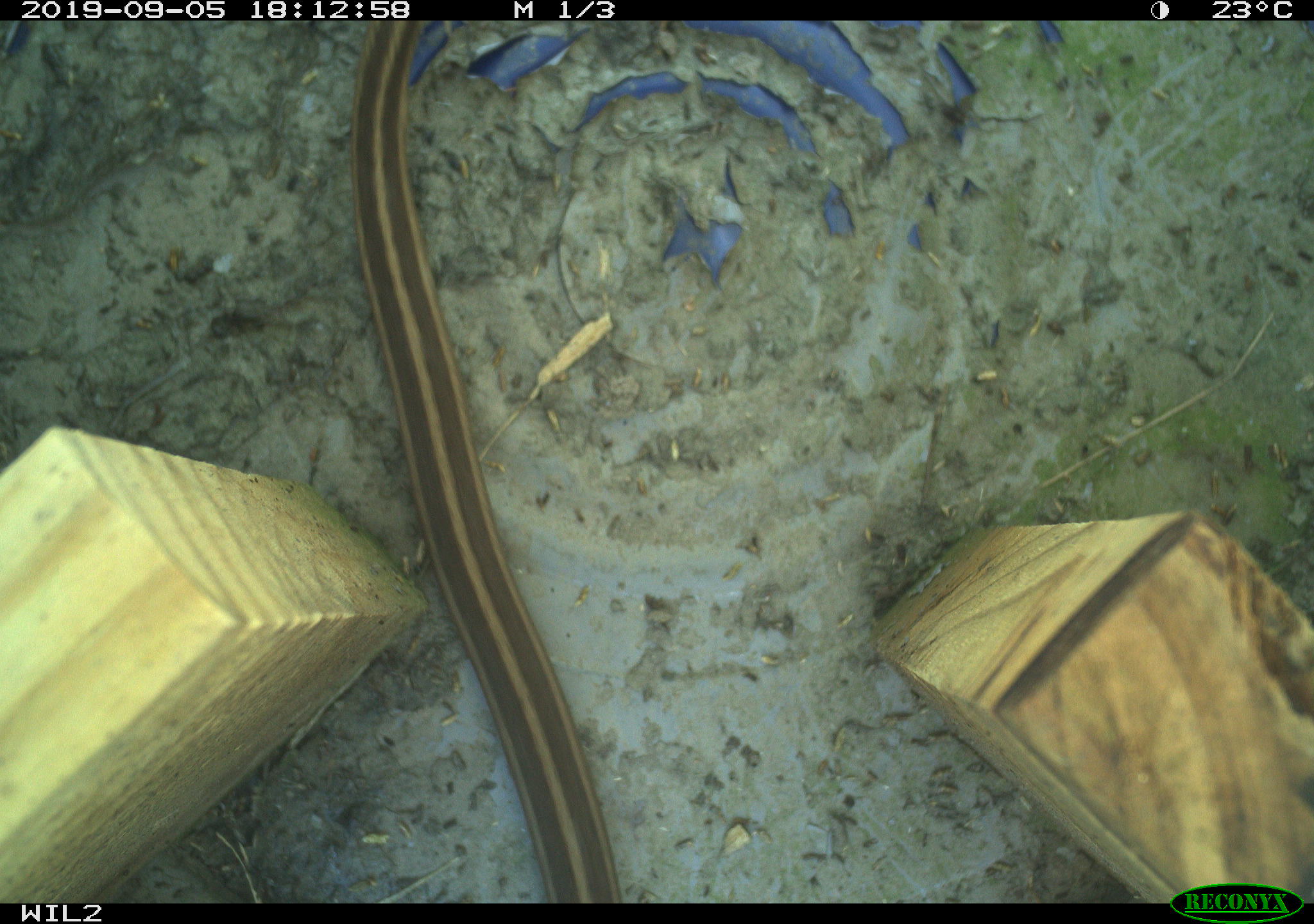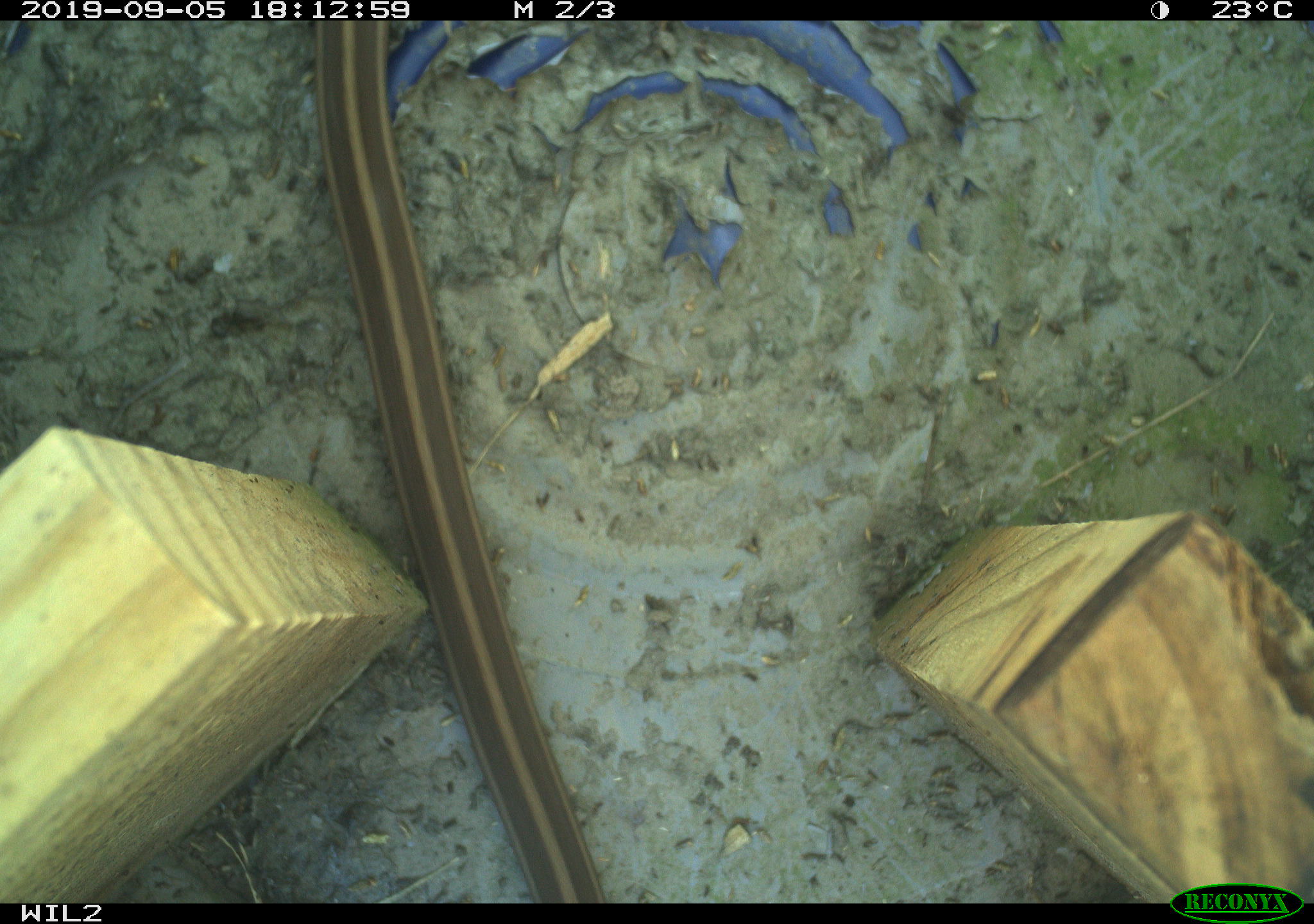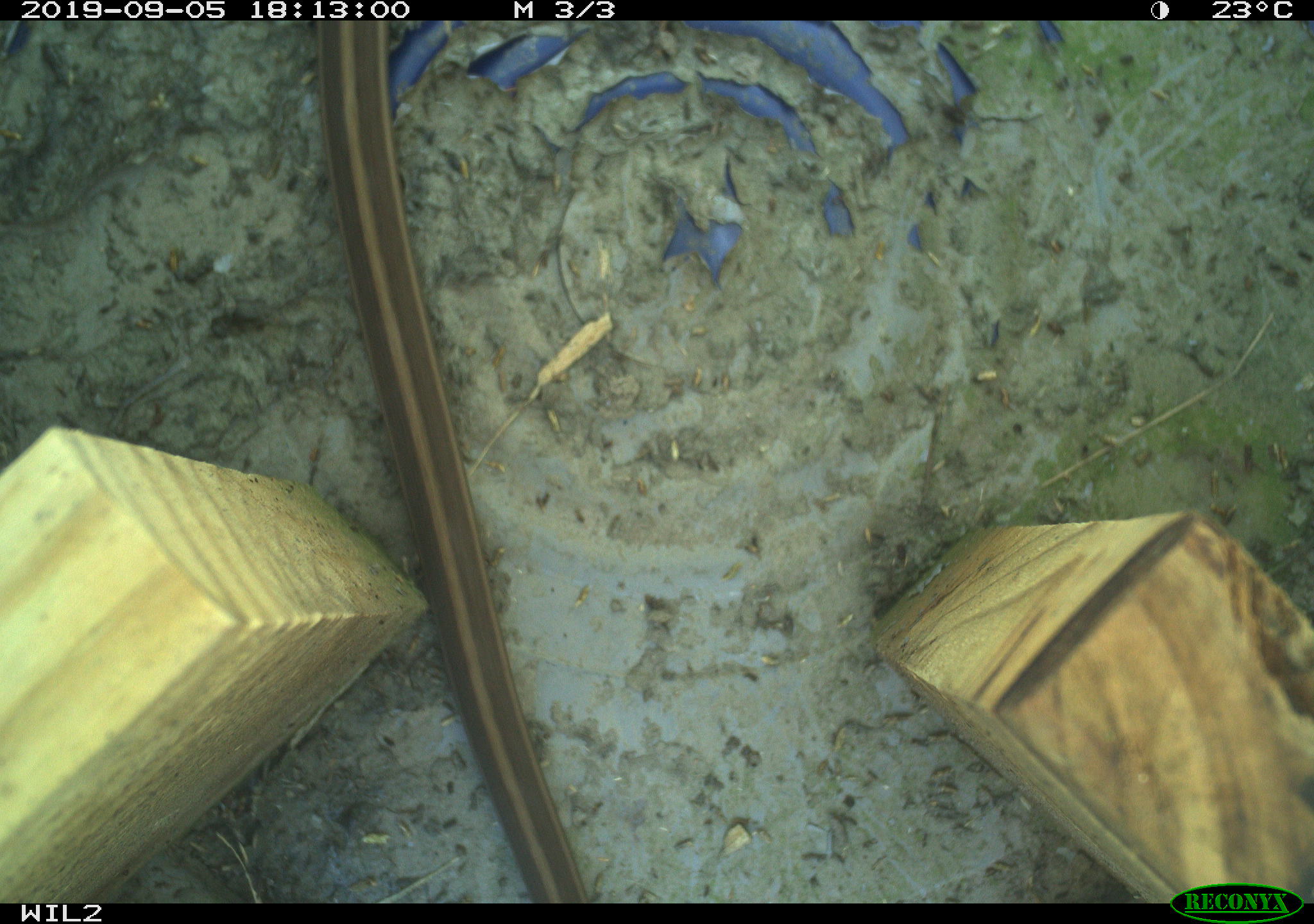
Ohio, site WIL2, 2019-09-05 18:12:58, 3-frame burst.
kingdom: Animalia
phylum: Chordata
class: Reptilia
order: Squamata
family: Colubridae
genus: Thamnophis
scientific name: Thamnophis sirtalis sirtalis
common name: eastern gartersnake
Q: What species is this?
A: Eastern gartersnake (Thamnophis sirtalis sirtalis).